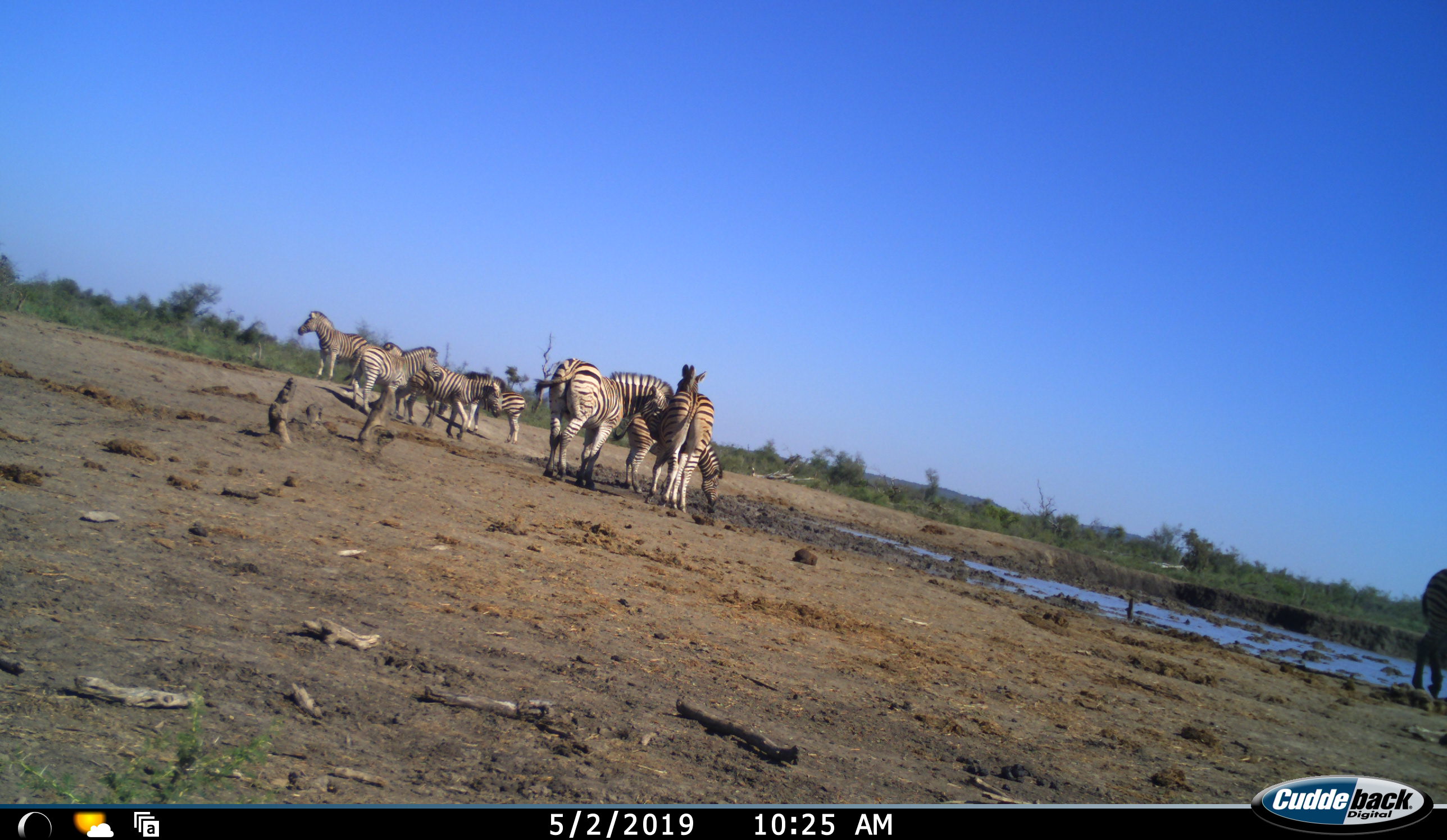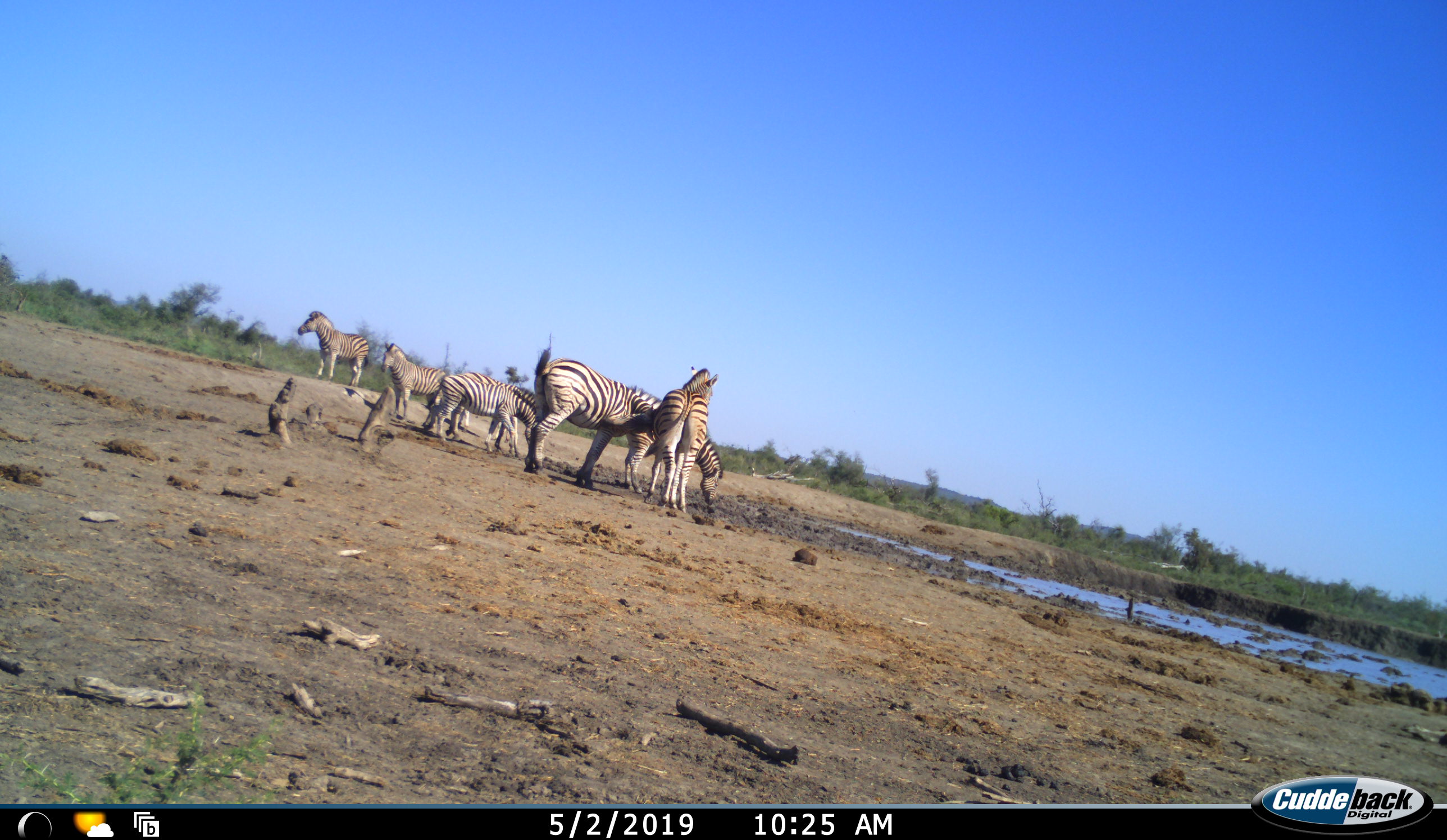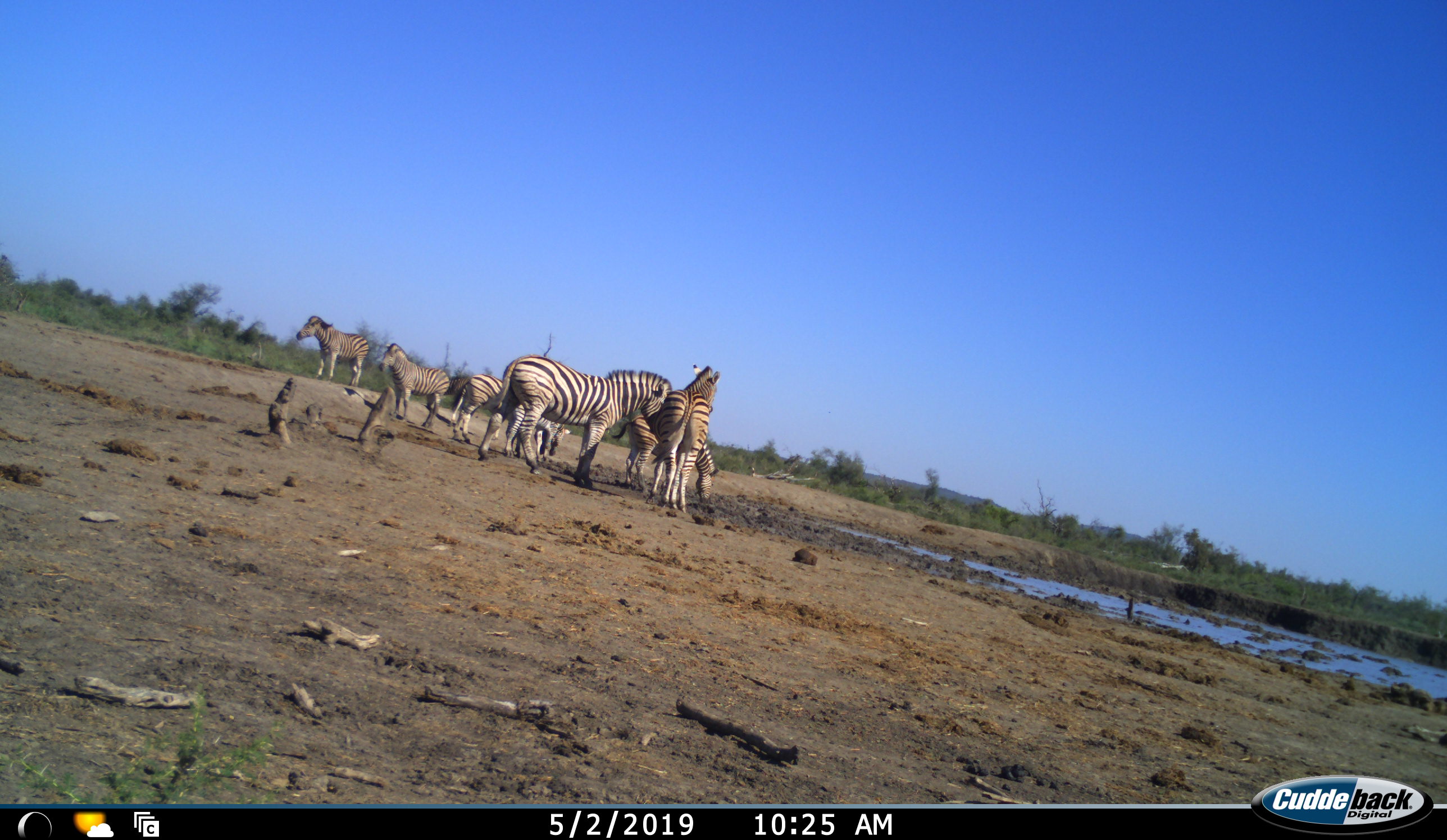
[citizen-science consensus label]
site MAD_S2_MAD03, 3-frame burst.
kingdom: Animalia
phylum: Chordata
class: Mammalia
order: Perissodactyla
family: Equidae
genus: Equus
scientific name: Equus quagga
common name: plains zebra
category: zebraplains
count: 7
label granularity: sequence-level